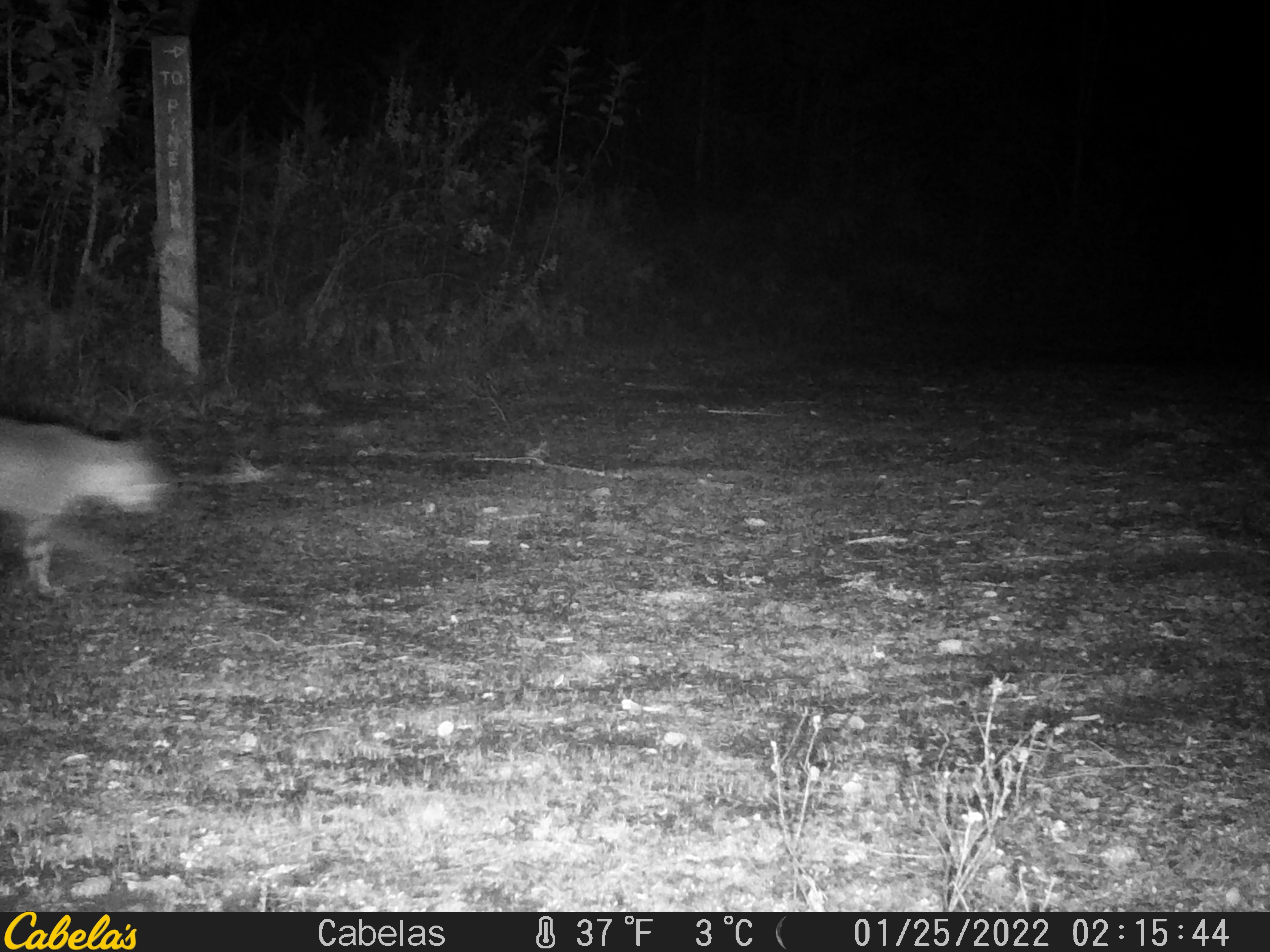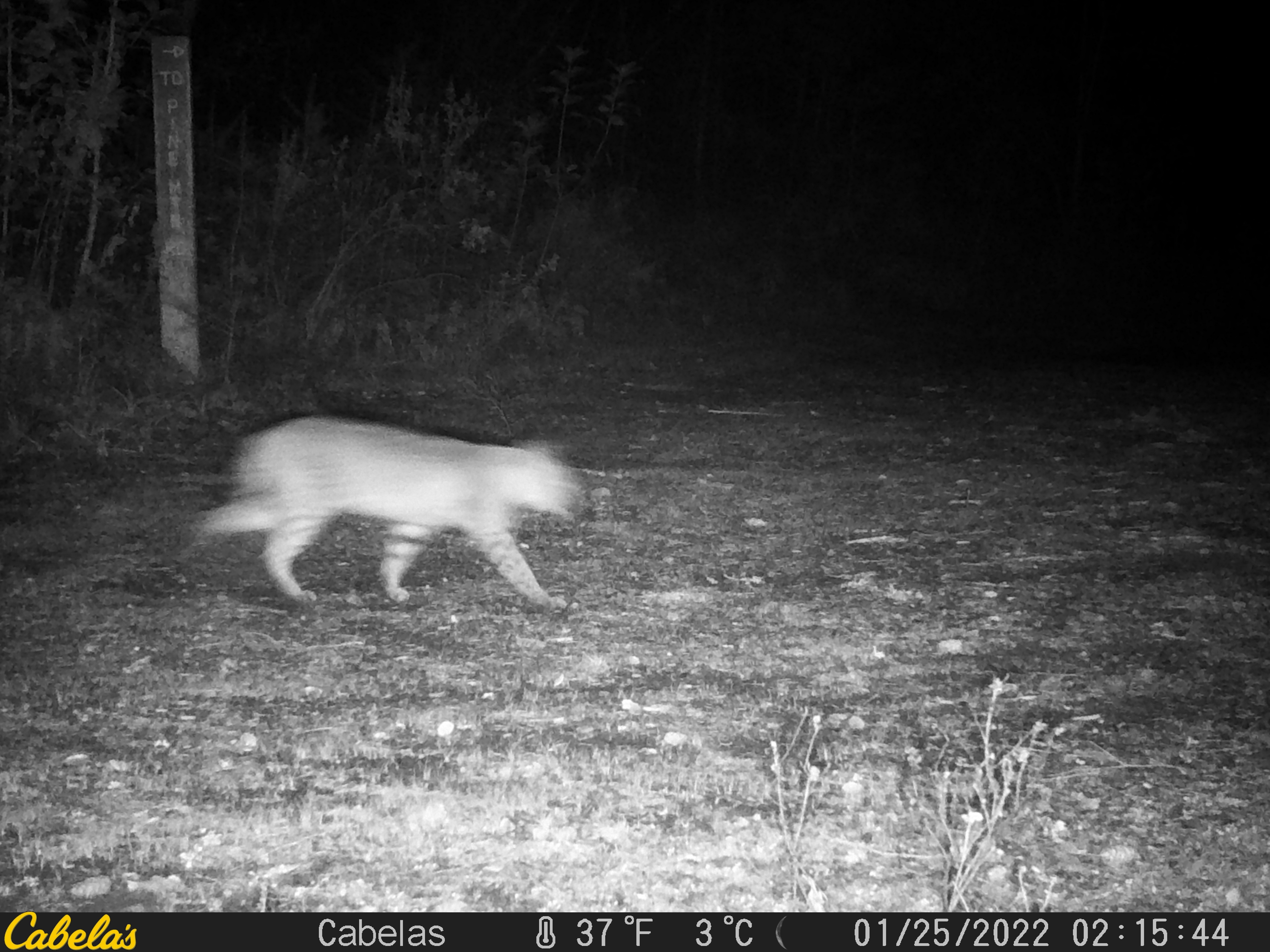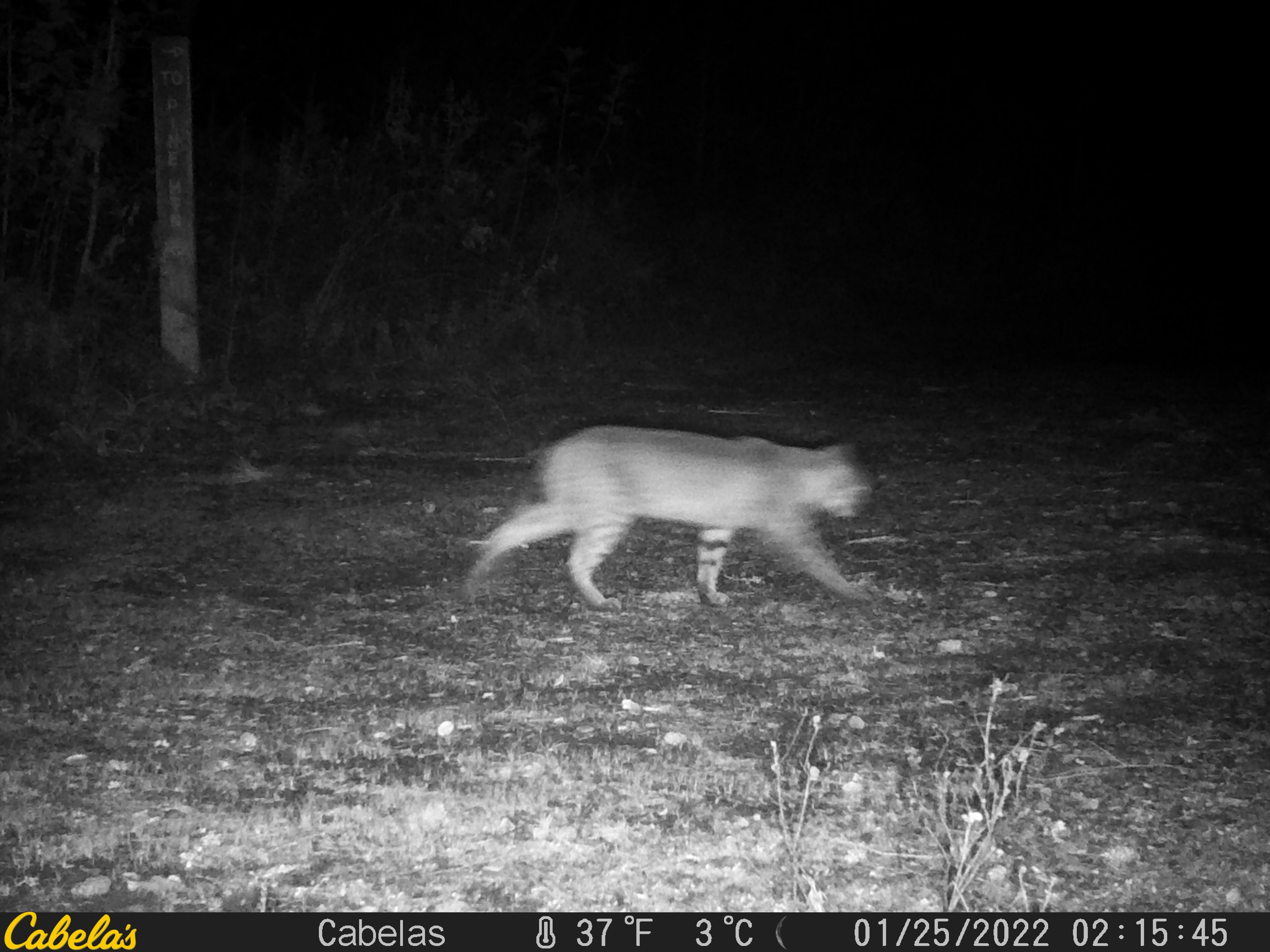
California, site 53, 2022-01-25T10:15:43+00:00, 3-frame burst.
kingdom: Animalia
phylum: Chordata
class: Mammalia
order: Carnivora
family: Felidae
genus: Lynx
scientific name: Lynx rufus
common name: bobcat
Bobcat (Lynx rufus).